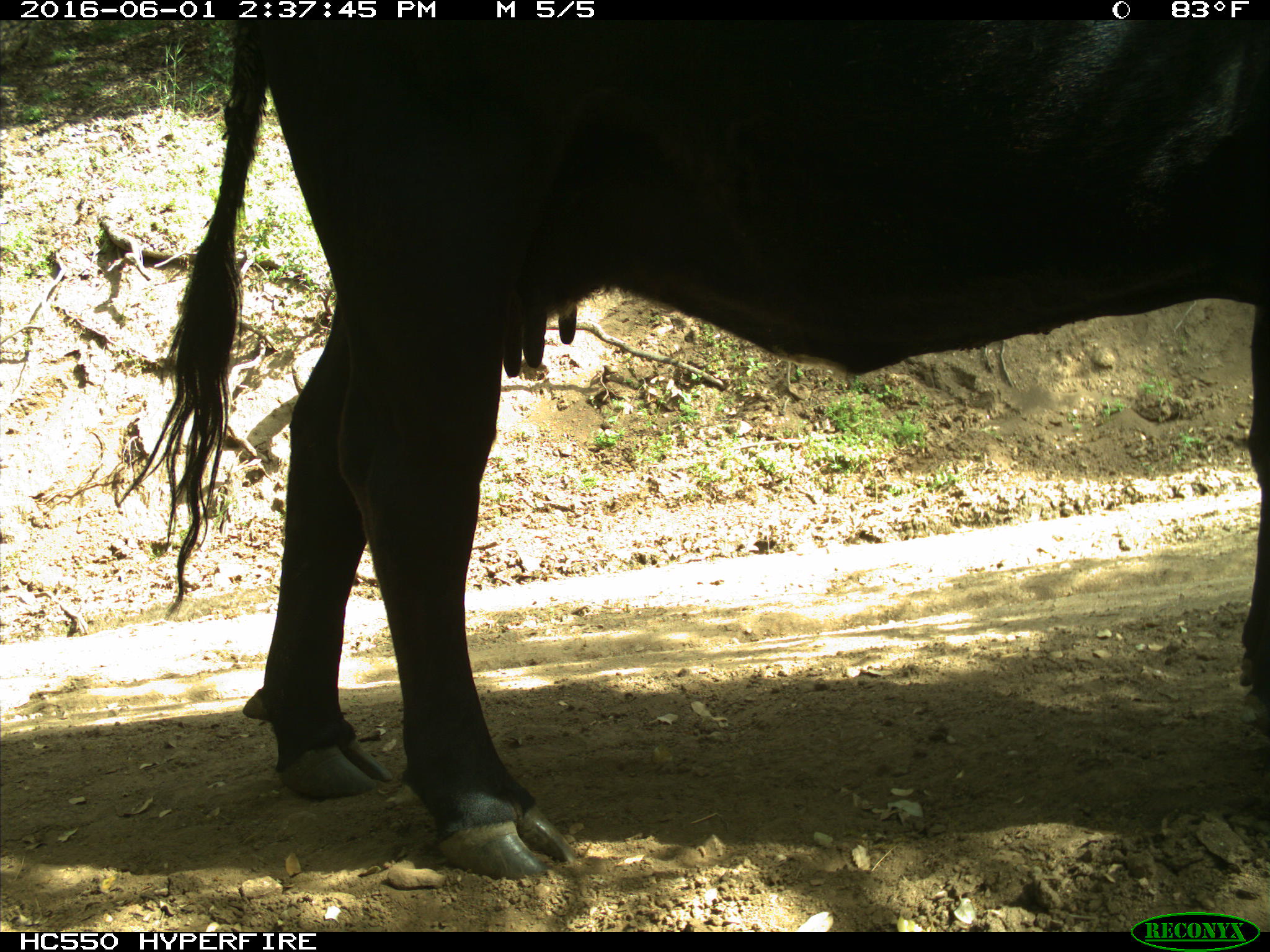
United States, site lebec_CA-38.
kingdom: Animalia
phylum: Chordata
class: Mammalia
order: Artiodactyla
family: Bovidae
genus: Bos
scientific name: Bos taurus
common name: domestic cow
Bos taurus (domestic cow).